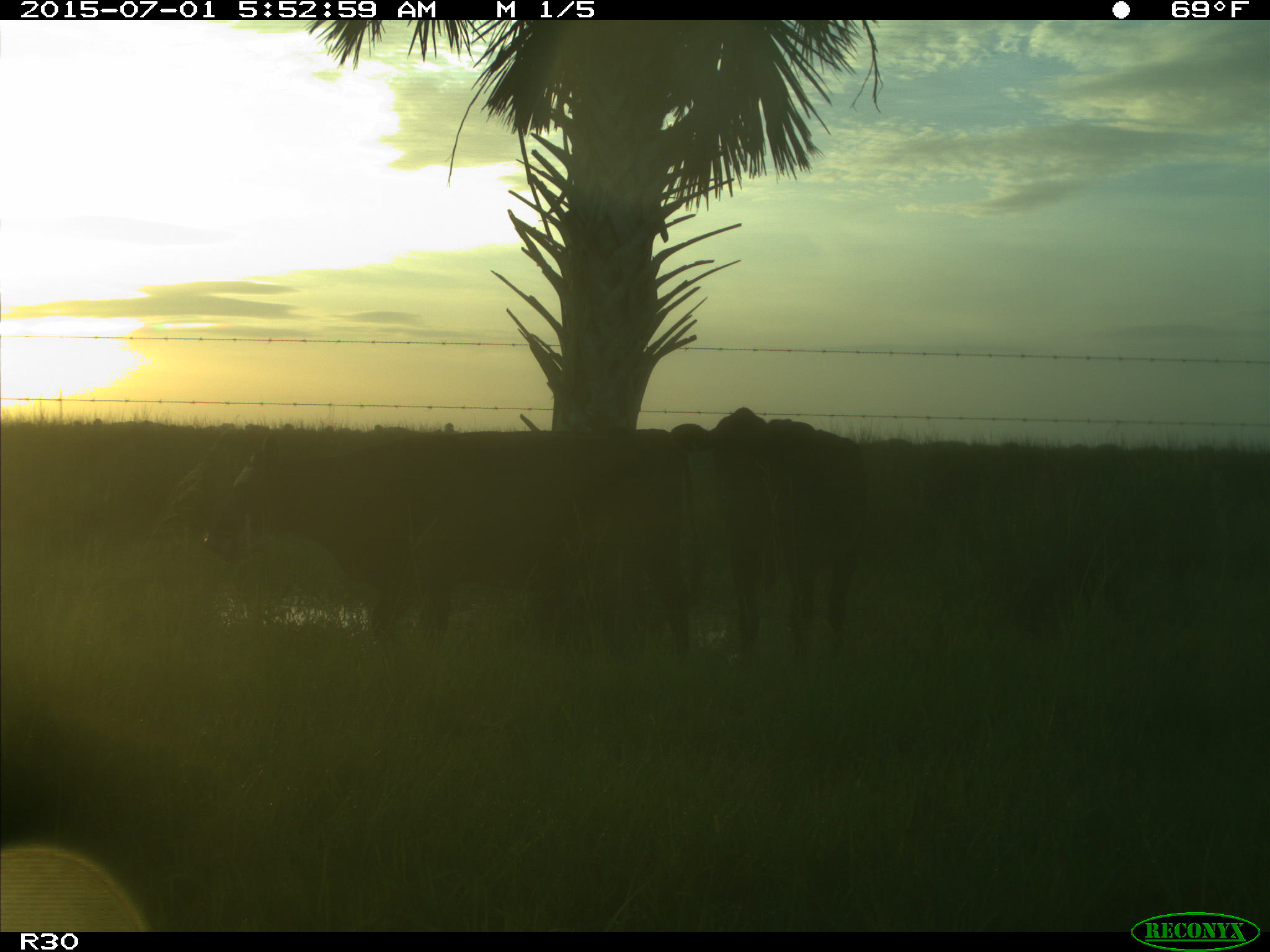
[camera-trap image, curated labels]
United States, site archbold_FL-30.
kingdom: Animalia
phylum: Chordata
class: Mammalia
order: Artiodactyla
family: Bovidae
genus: Bos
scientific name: Bos taurus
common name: domestic cow